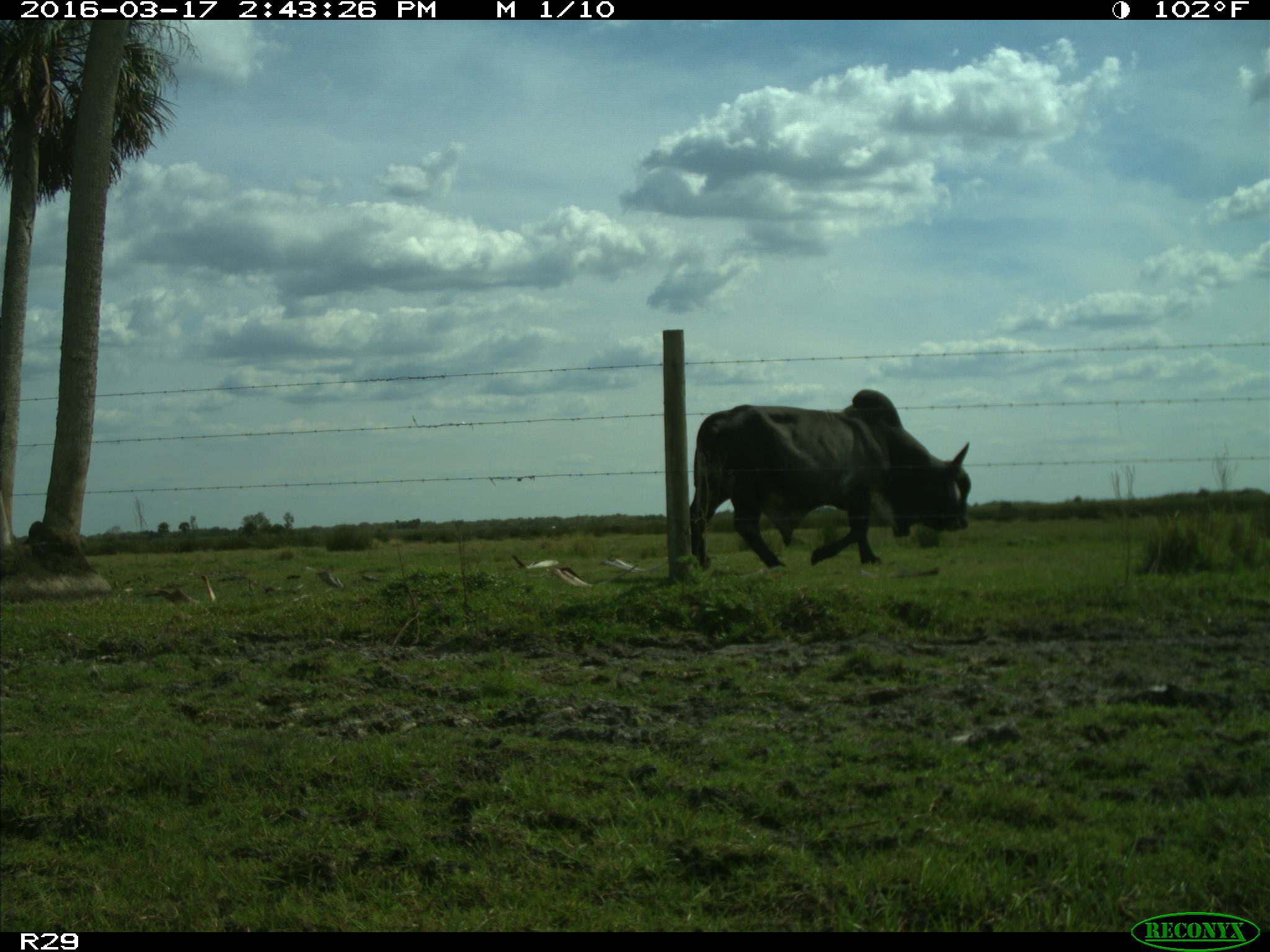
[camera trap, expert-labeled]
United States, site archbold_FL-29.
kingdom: Animalia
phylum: Chordata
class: Mammalia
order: Artiodactyla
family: Bovidae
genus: Bos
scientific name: Bos taurus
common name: domestic cow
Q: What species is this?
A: Bos taurus (domestic cow).